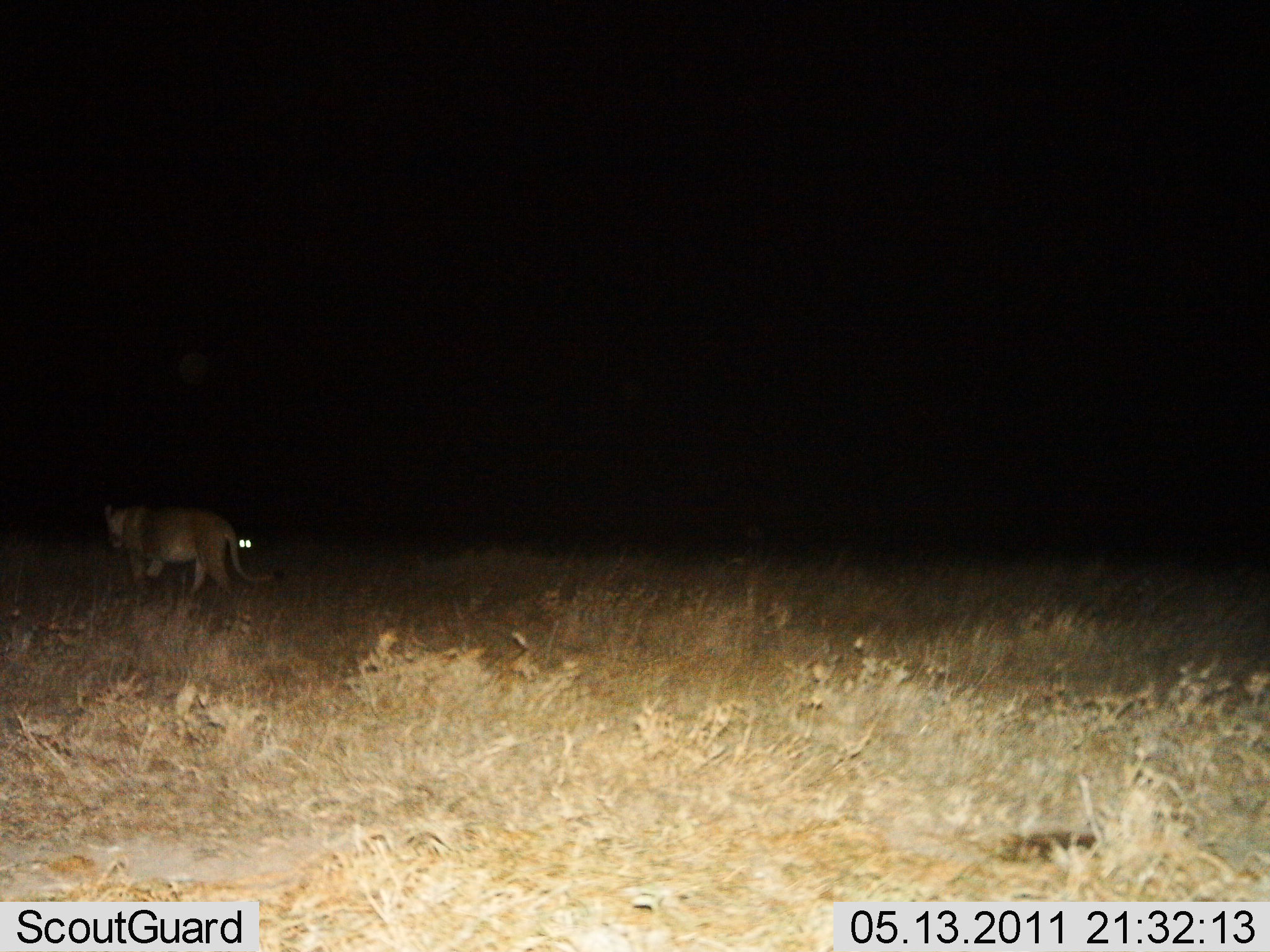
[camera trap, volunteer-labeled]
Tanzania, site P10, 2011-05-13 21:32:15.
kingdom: Animalia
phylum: Chordata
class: Mammalia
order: Carnivora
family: Felidae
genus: Panthera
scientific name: Panthera leo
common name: lion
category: lionfemale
Lionfemale (lion) (Panthera leo), count 1. Behavior (volunteer vote fractions): standing 27%, resting 0%, moving 73%, interacting 0%. Young present (vote fraction): 0%. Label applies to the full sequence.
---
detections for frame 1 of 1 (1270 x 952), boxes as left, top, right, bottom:
animal: 99, 499, 279, 612; 230, 525, 281, 564